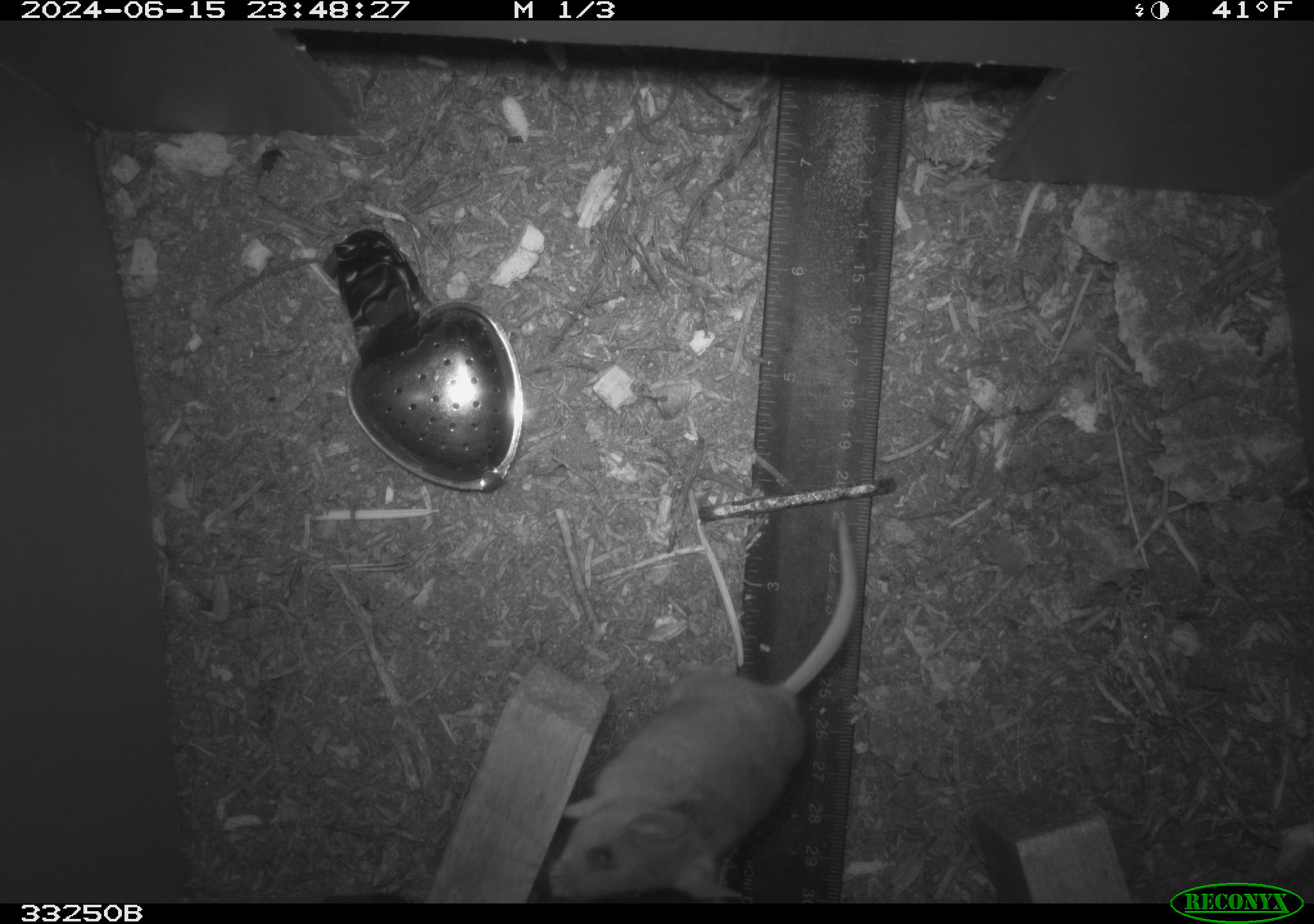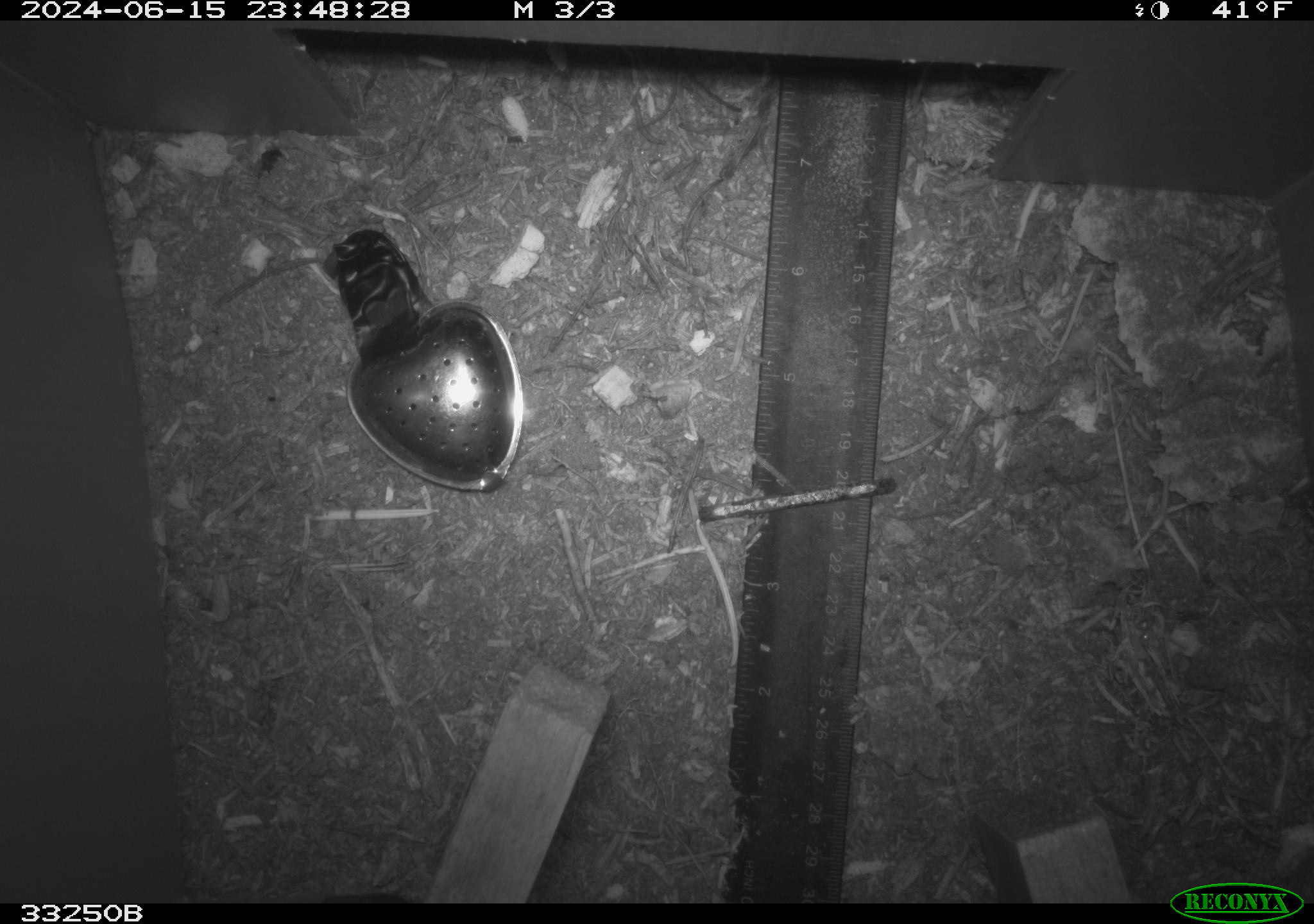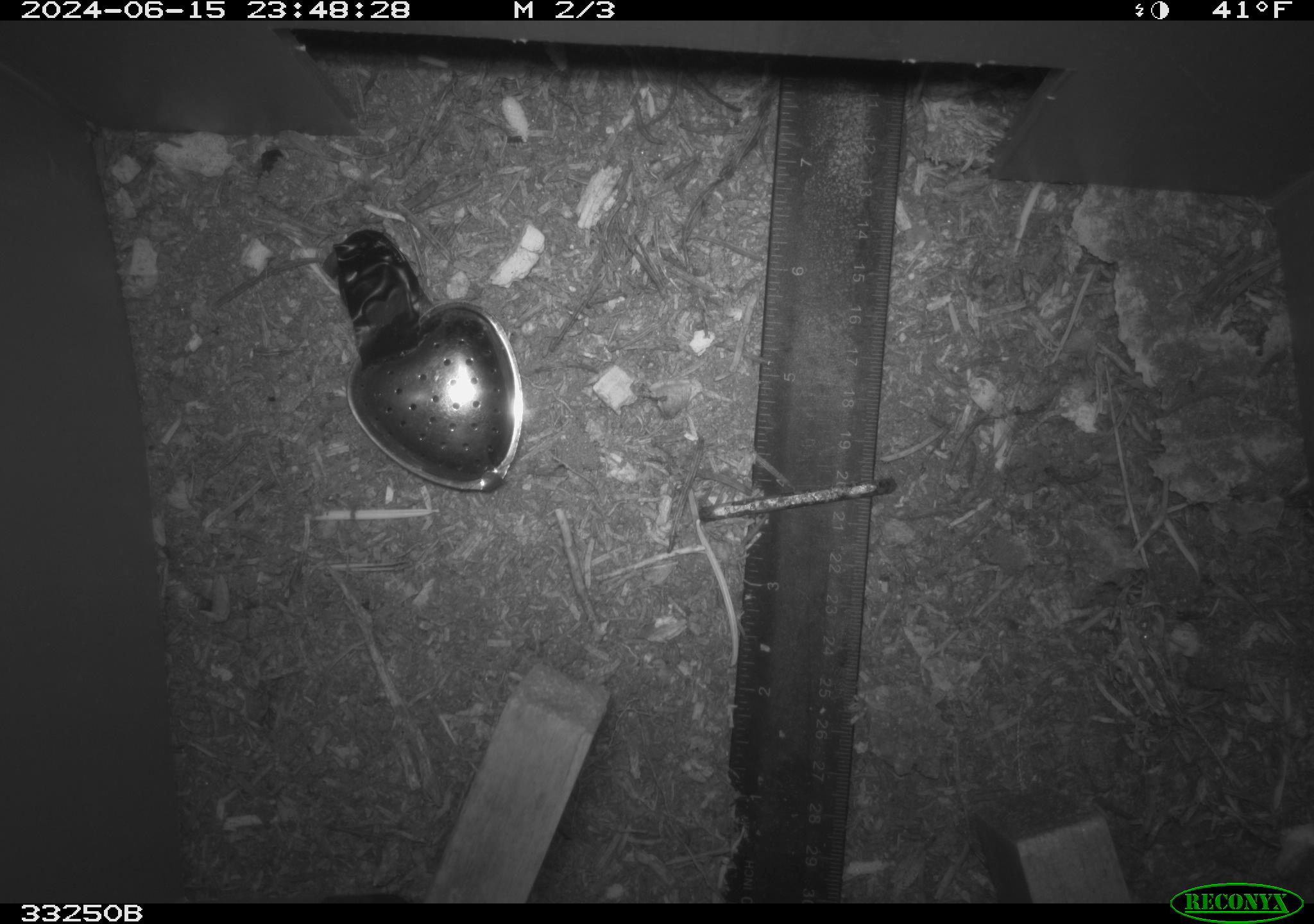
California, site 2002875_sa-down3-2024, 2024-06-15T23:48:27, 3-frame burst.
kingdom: Animalia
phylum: Chordata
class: Mammalia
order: Rodentia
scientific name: Rodentia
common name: rodent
Rodent (Rodentia).